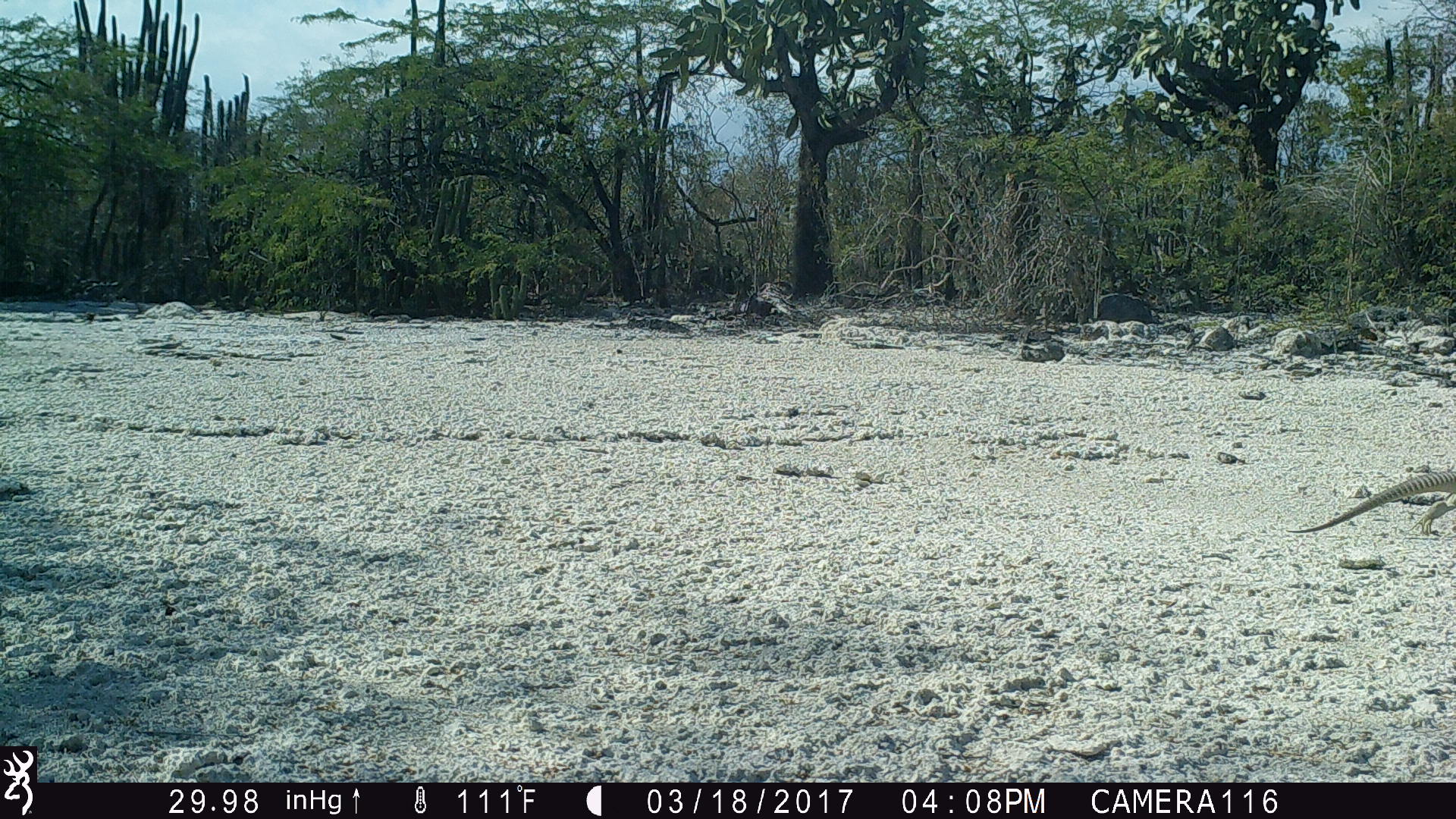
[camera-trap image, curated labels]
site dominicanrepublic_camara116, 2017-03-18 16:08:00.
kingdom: Animalia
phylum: Chordata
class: Reptilia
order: Squamata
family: Iguanidae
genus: Iguana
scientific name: Iguana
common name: typical iguanas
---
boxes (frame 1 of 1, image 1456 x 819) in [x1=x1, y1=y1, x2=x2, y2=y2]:
iguana: [x1=1291, y1=457, x2=1456, y2=541]